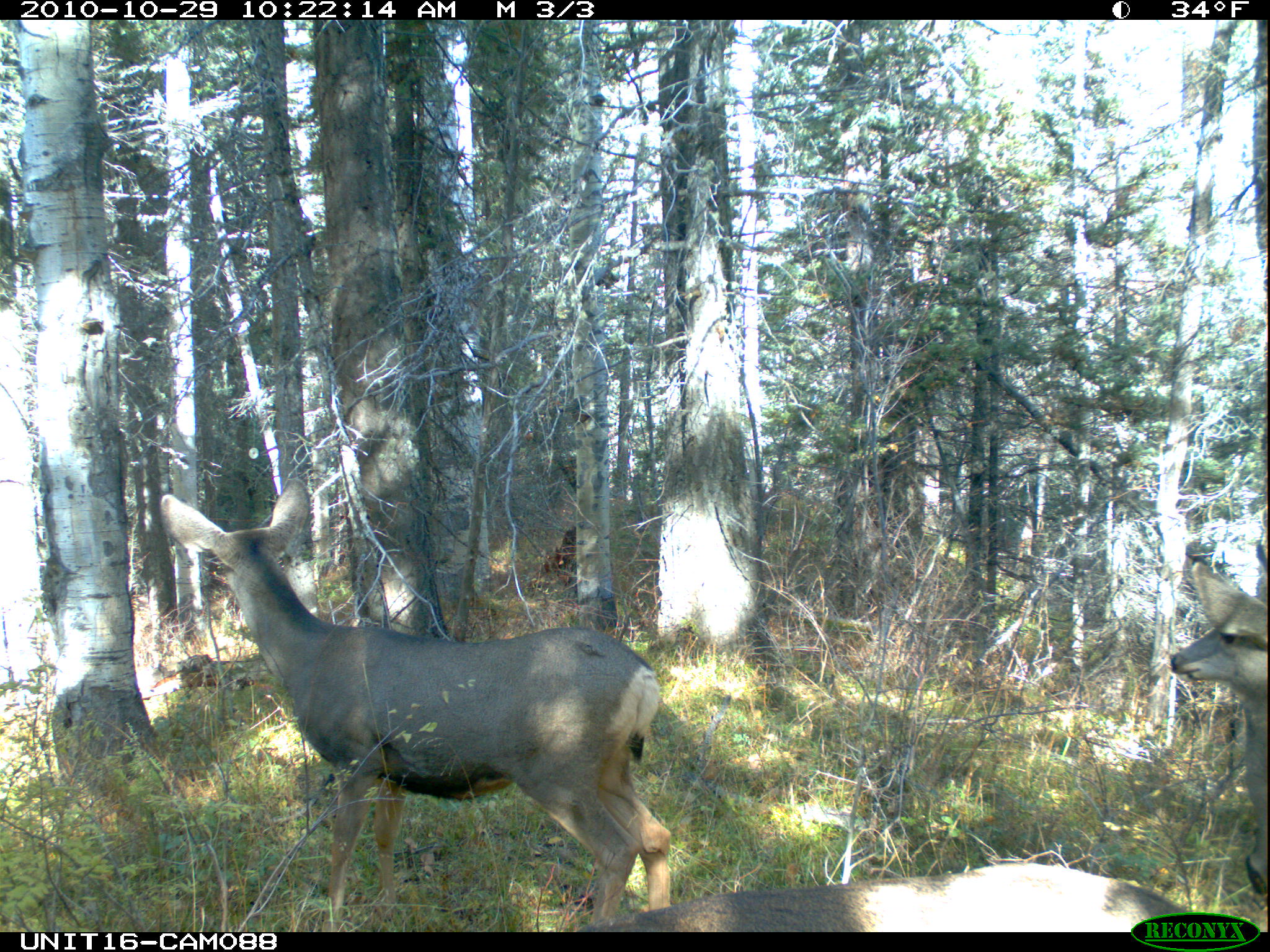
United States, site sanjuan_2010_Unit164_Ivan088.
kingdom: Animalia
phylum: Chordata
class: Mammalia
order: Artiodactyla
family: Cervidae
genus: Odocoileus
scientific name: Odocoileus hemionus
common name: mule deer